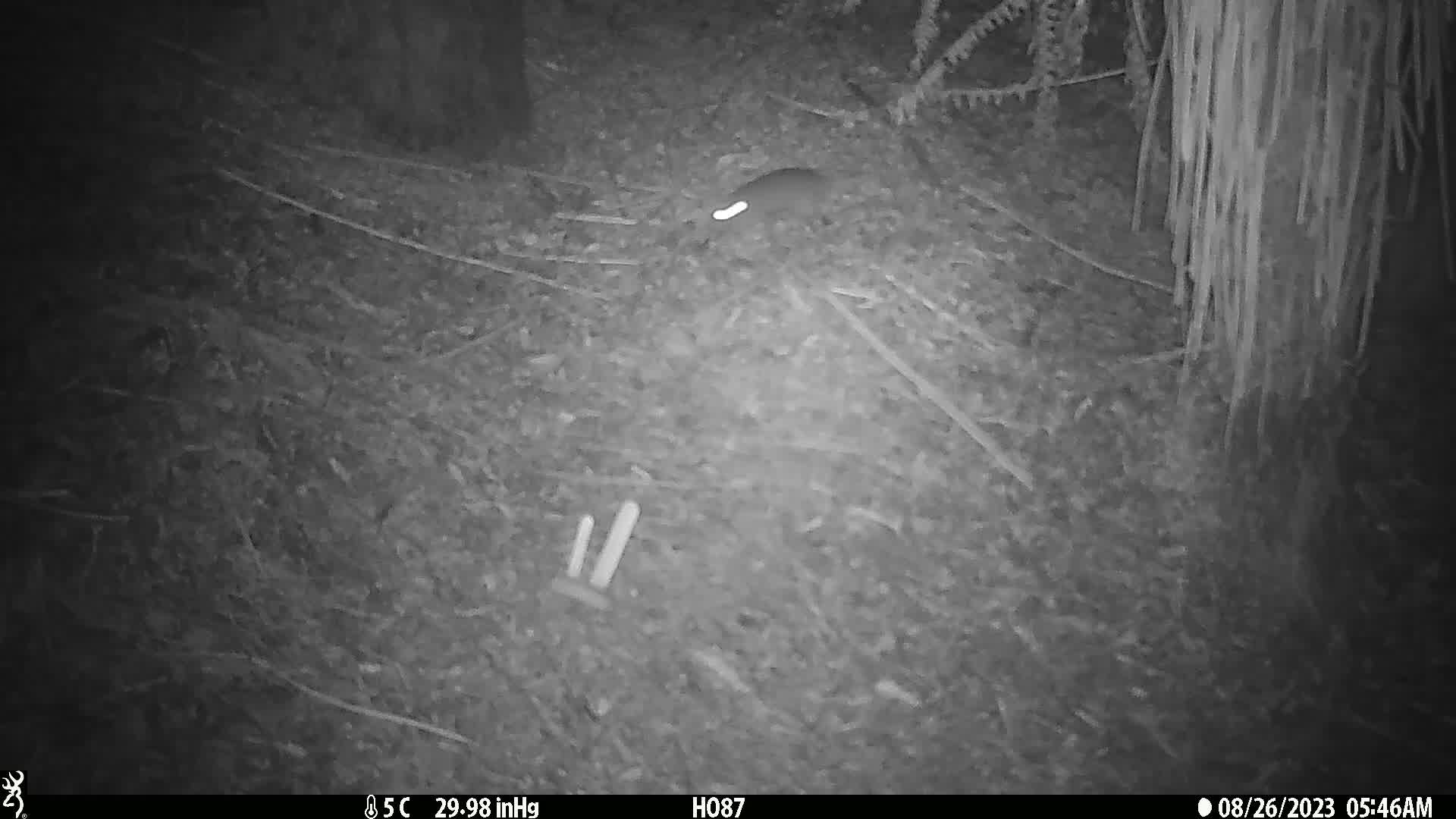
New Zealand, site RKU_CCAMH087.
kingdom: Animalia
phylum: Chordata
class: Mammalia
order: Rodentia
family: Muridae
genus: Rattus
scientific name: Rattus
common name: rat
Rat (Rattus).